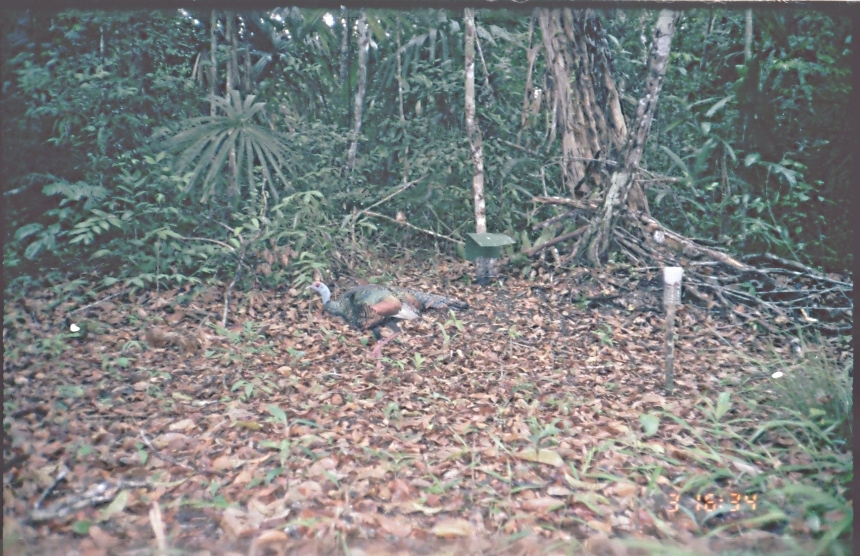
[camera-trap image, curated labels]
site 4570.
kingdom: Animalia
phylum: Chordata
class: Aves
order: Galliformes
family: Phasianidae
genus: Meleagris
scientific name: Meleagris ocellata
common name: ocellated turkey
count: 1